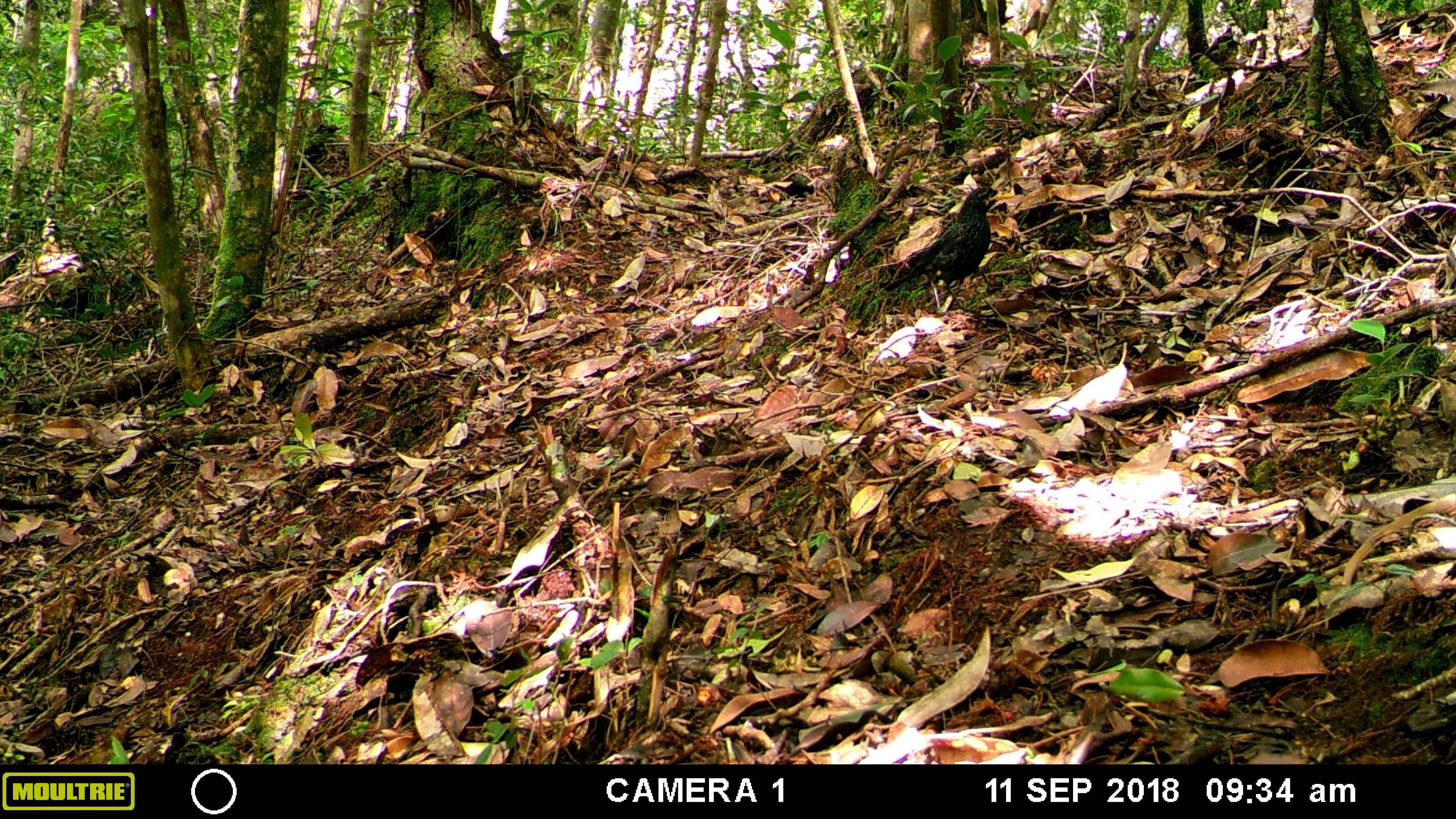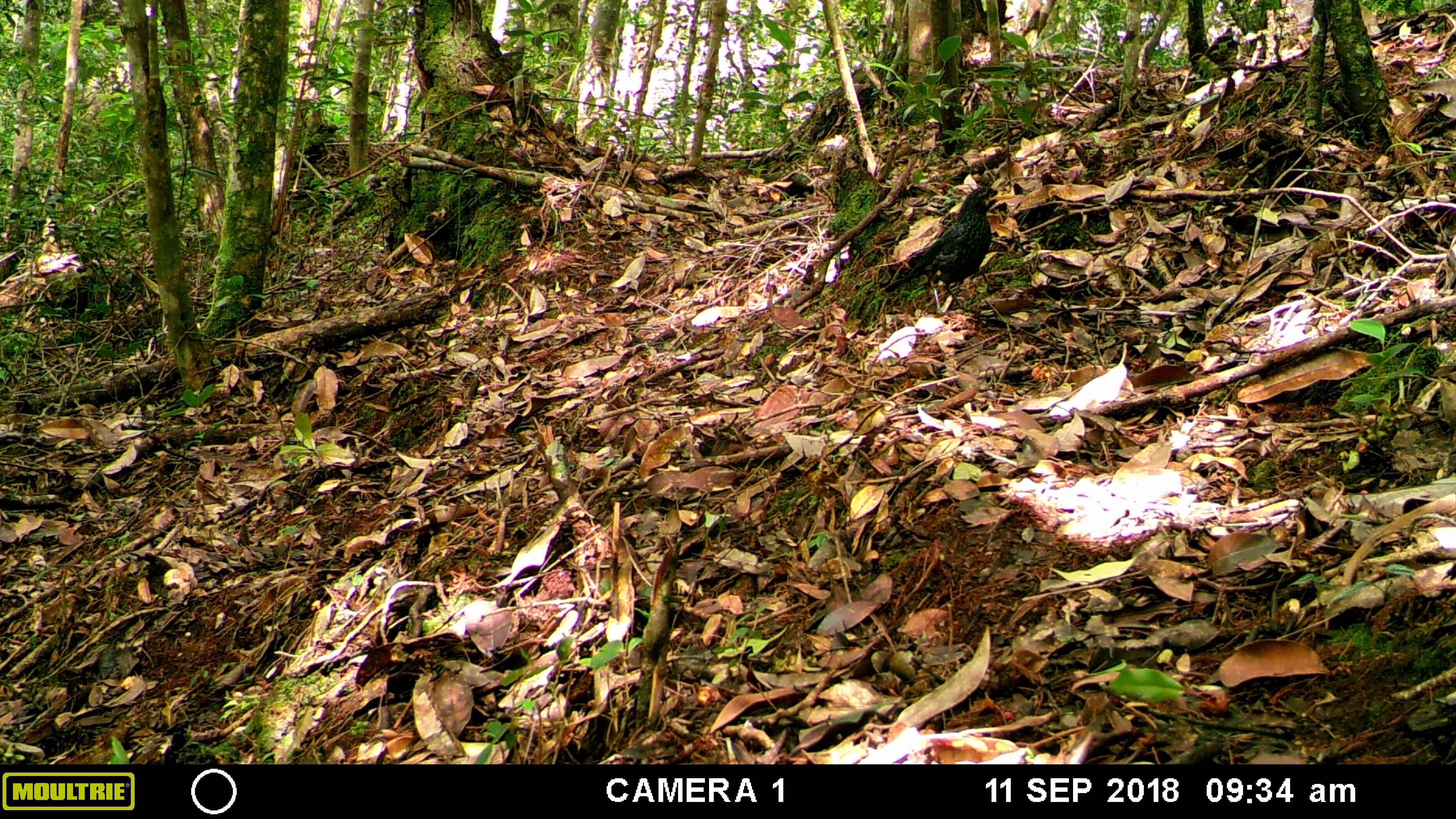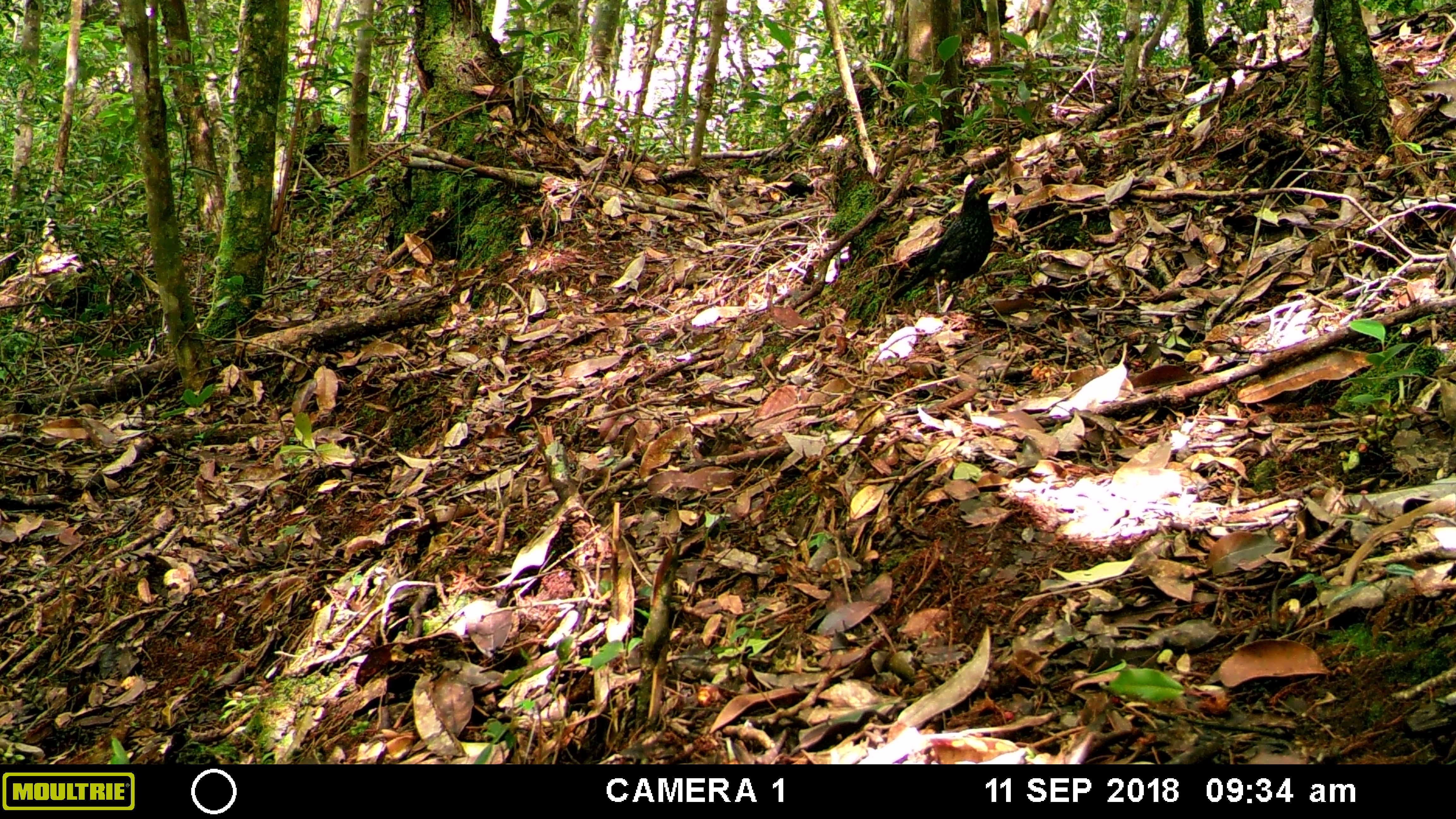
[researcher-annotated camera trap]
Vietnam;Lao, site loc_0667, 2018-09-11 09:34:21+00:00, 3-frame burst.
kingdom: Animalia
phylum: Chordata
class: Aves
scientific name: Aves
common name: bird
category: unidentified bird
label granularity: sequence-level